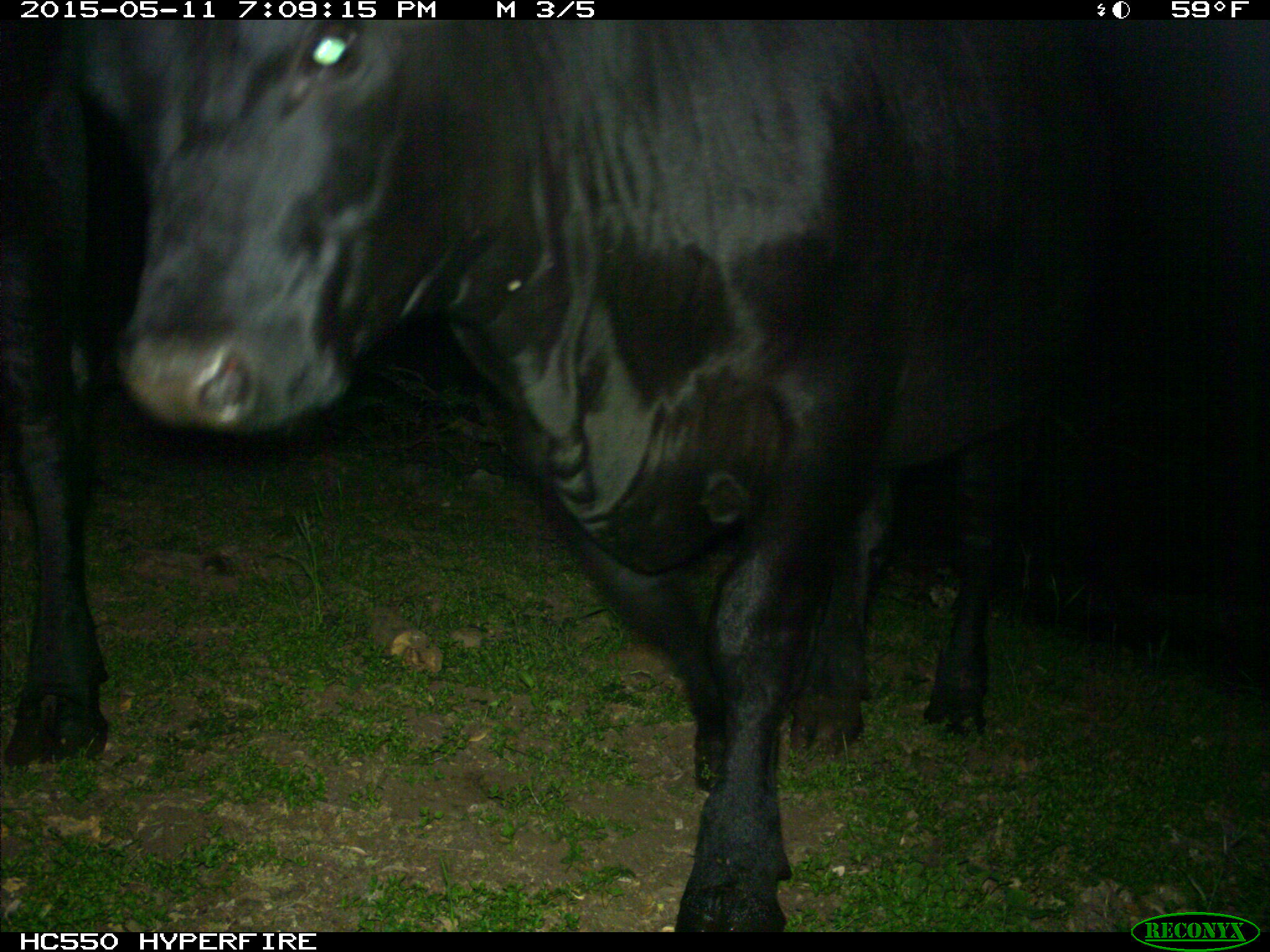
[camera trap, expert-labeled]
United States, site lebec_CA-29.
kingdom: Animalia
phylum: Chordata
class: Mammalia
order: Artiodactyla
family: Bovidae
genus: Bos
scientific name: Bos taurus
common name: domestic cow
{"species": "Bos taurus (domestic cow)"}